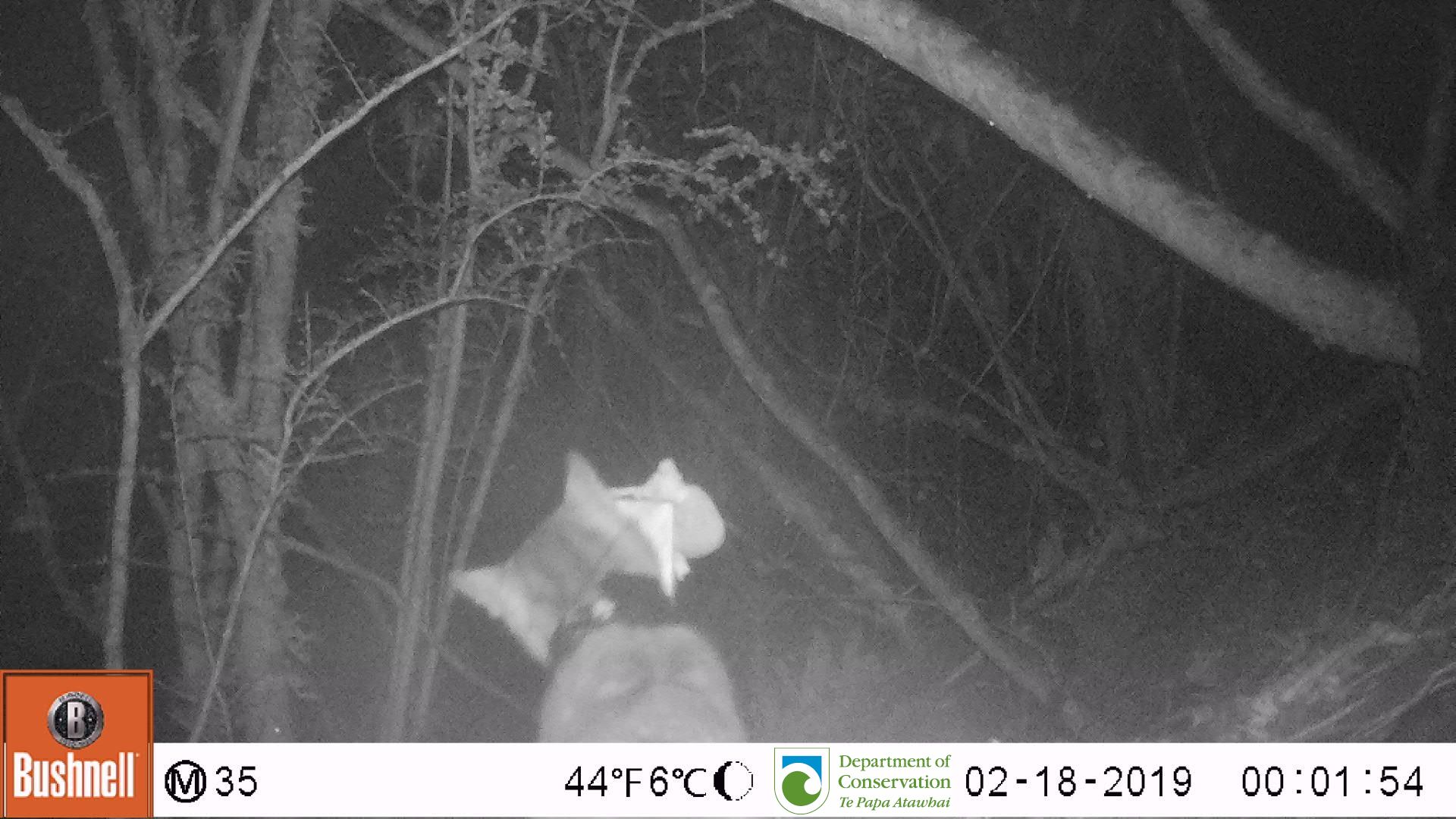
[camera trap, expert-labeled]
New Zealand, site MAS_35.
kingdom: Animalia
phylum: Chordata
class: Mammalia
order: Carnivora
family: Felidae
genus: Felis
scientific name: Felis catus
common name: domestic cat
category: cat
Cat (domestic cat) (Felis catus).